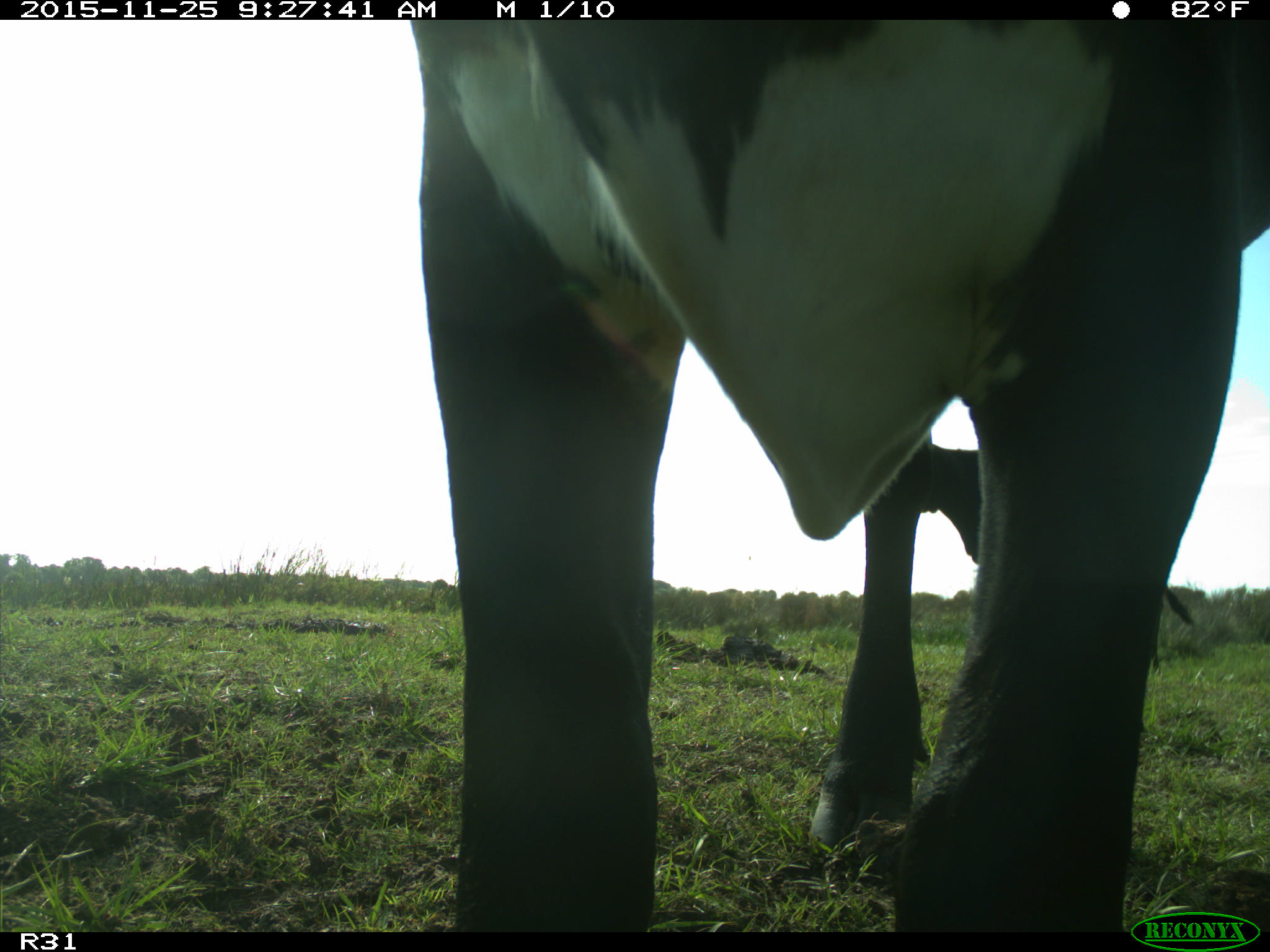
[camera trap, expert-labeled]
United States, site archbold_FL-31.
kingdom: Animalia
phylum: Chordata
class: Mammalia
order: Artiodactyla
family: Bovidae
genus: Bos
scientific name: Bos taurus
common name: domestic cow